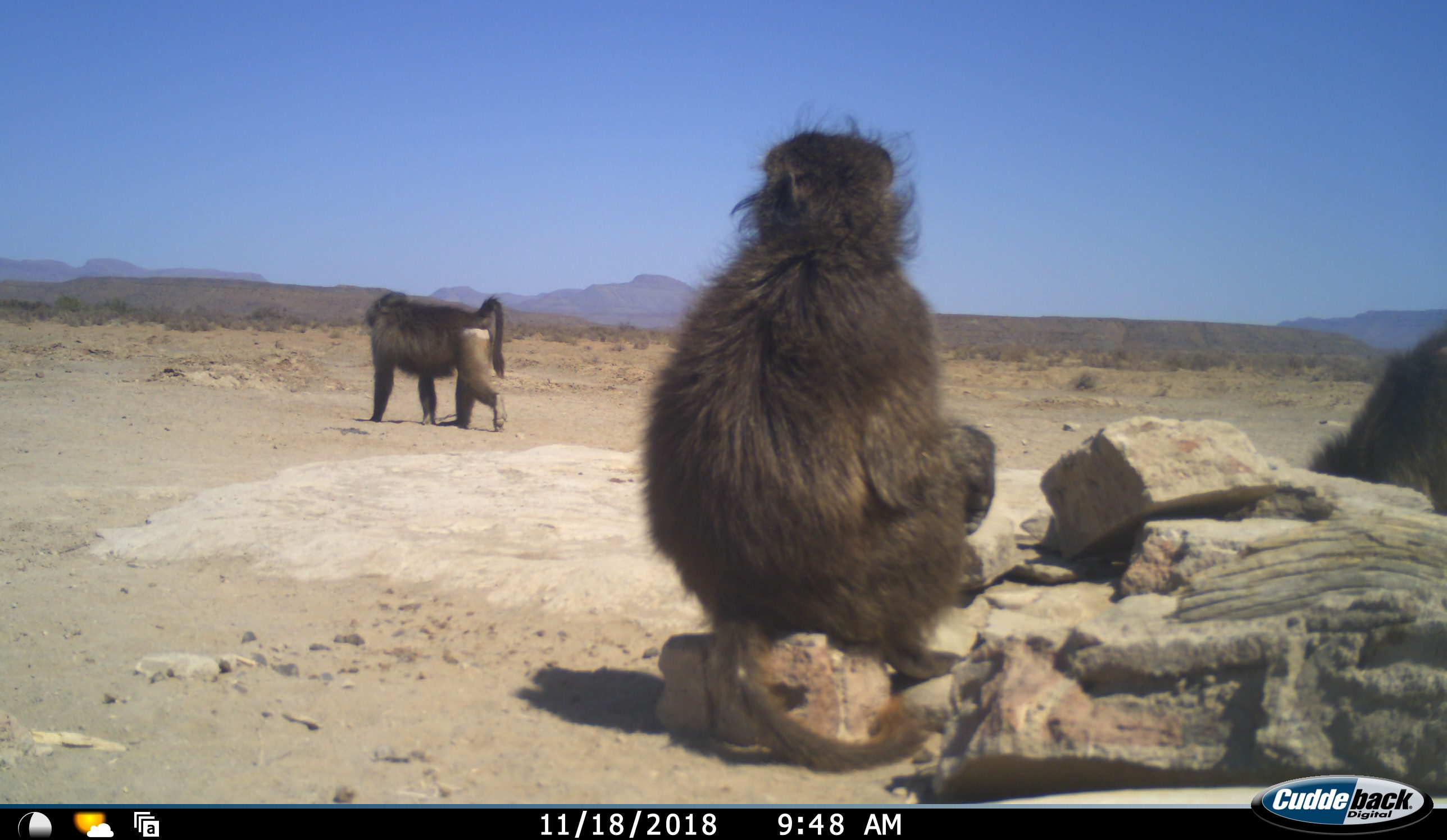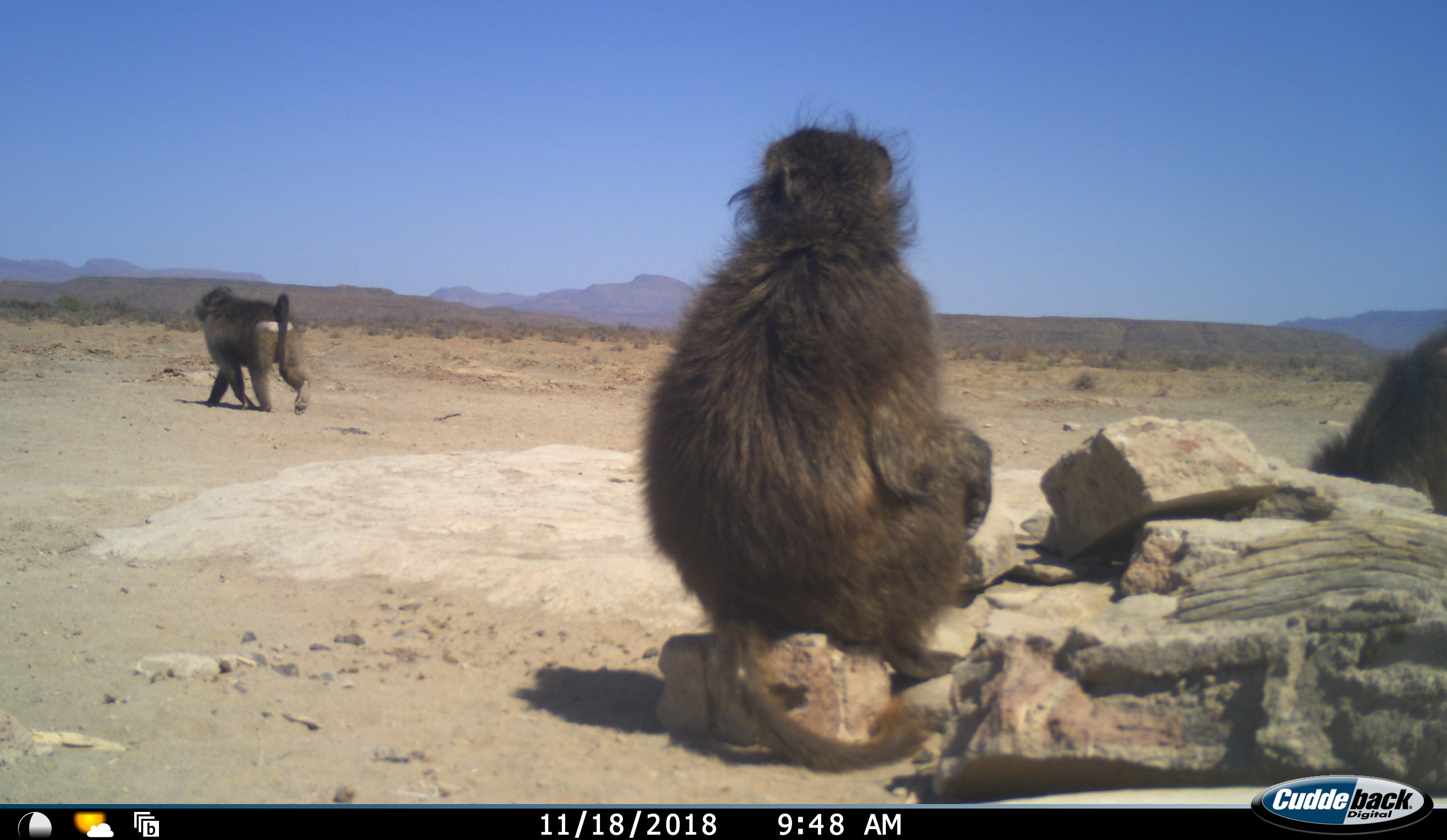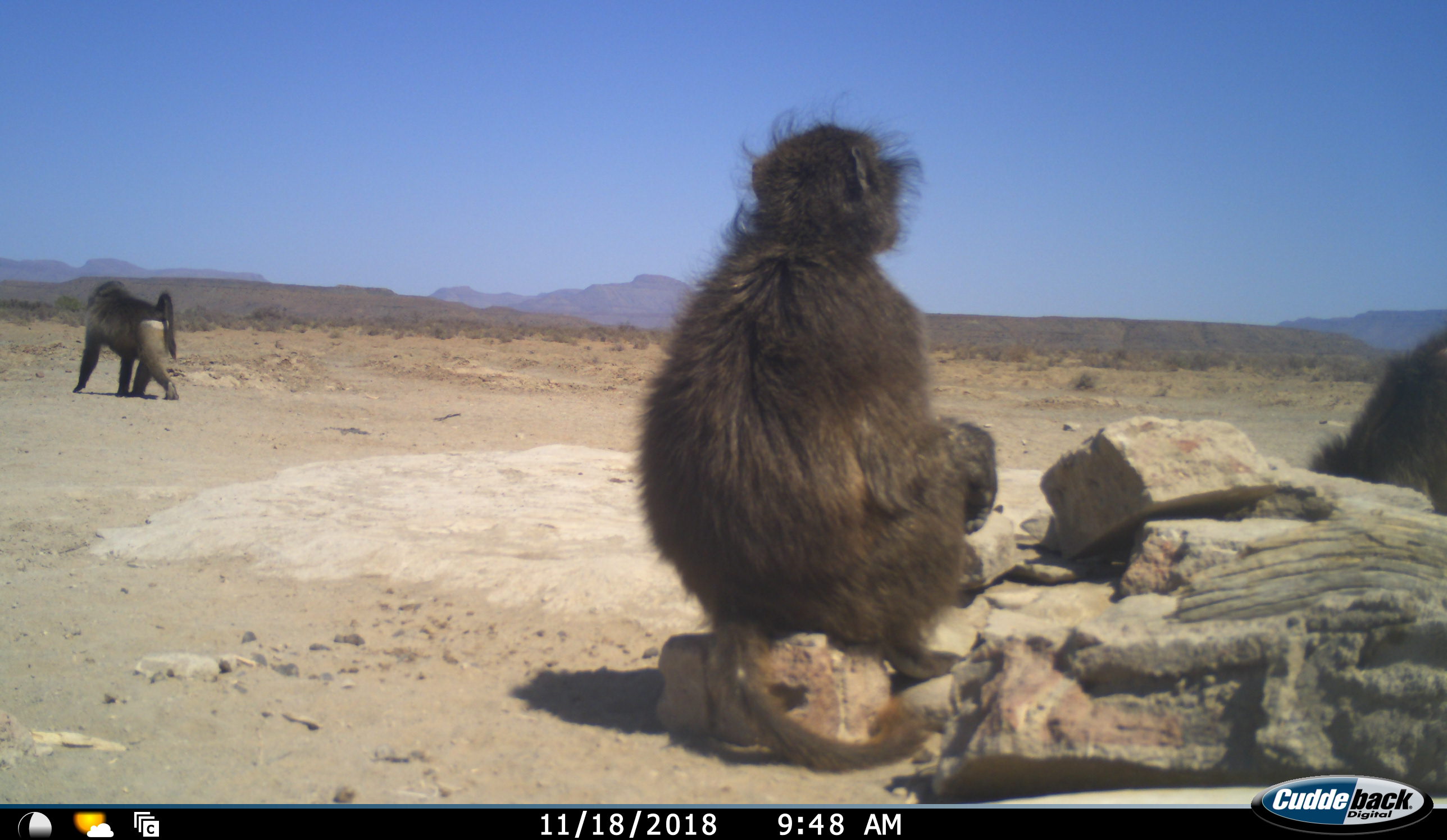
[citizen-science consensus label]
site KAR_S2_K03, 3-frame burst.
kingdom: Animalia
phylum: Chordata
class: Mammalia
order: Primates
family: Cercopithecidae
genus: Papio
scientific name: Papio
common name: baboon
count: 3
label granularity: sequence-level